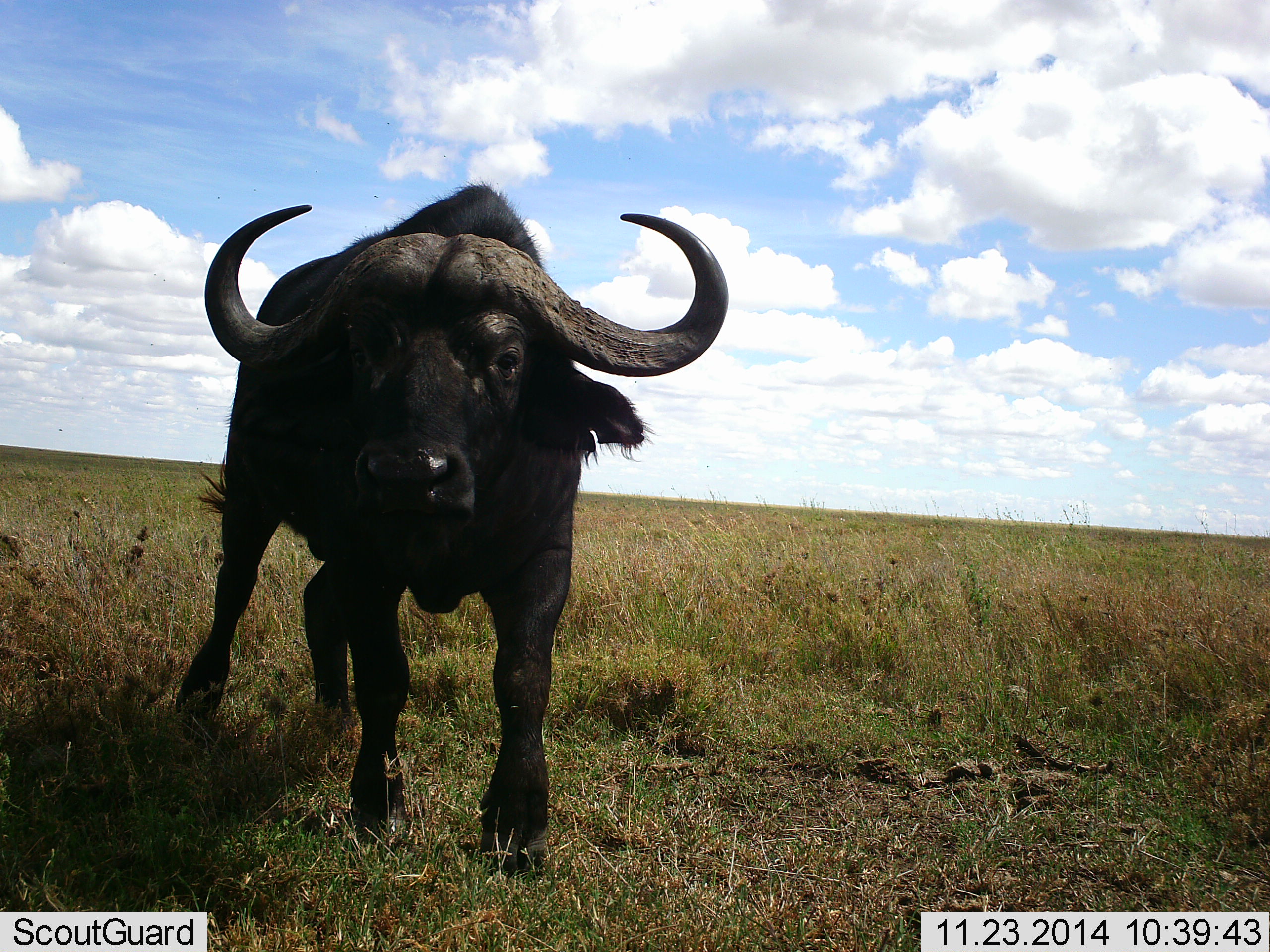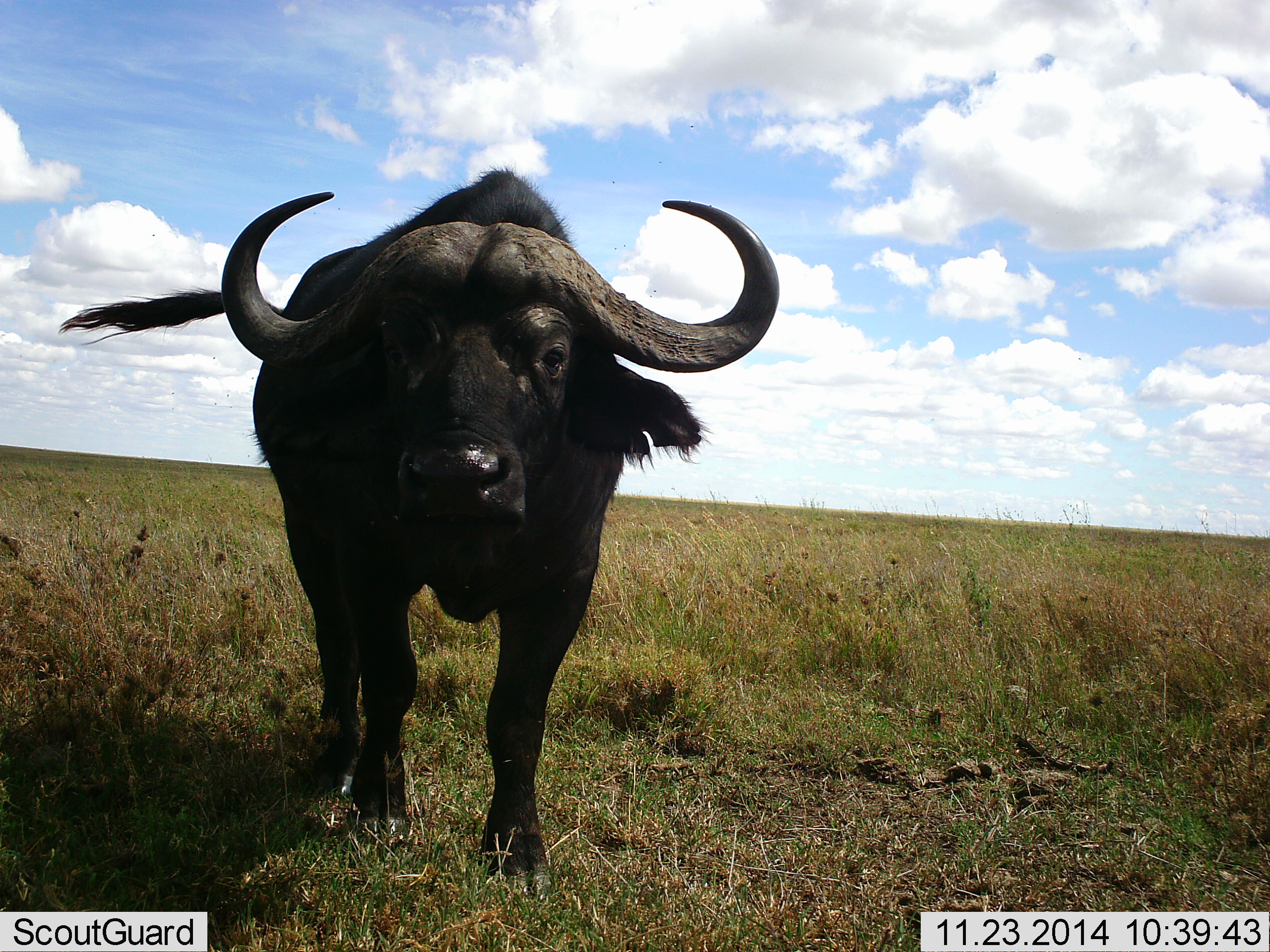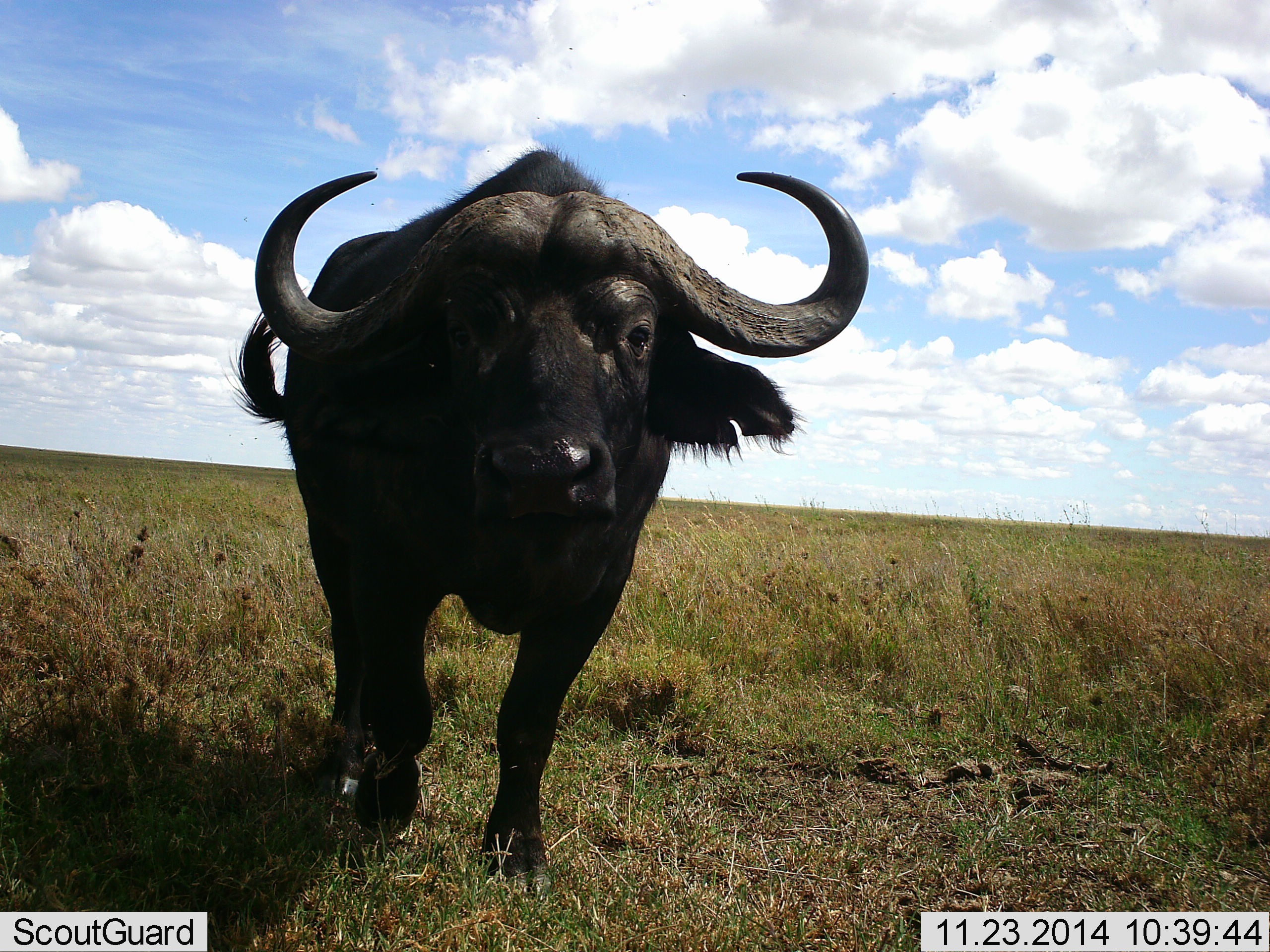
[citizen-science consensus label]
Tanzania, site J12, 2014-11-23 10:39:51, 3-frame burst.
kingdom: Animalia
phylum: Chordata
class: Mammalia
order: Artiodactyla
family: Bovidae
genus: Syncerus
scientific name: Syncerus caffer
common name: cape buffalo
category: buffalo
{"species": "buffalo (cape buffalo) (Syncerus caffer)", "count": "1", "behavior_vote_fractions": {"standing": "40%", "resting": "0%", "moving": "60%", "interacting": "20%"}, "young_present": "0%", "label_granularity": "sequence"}